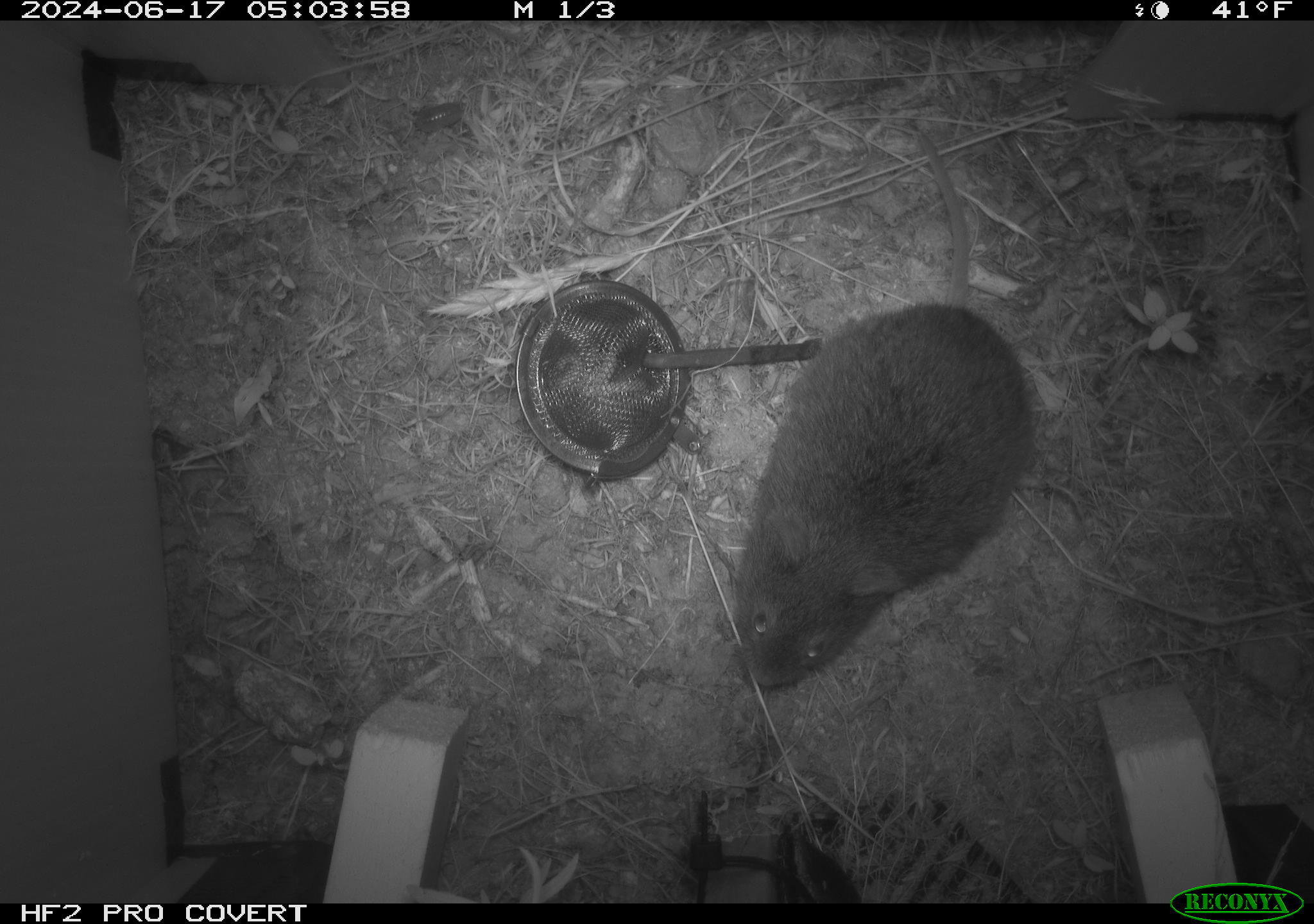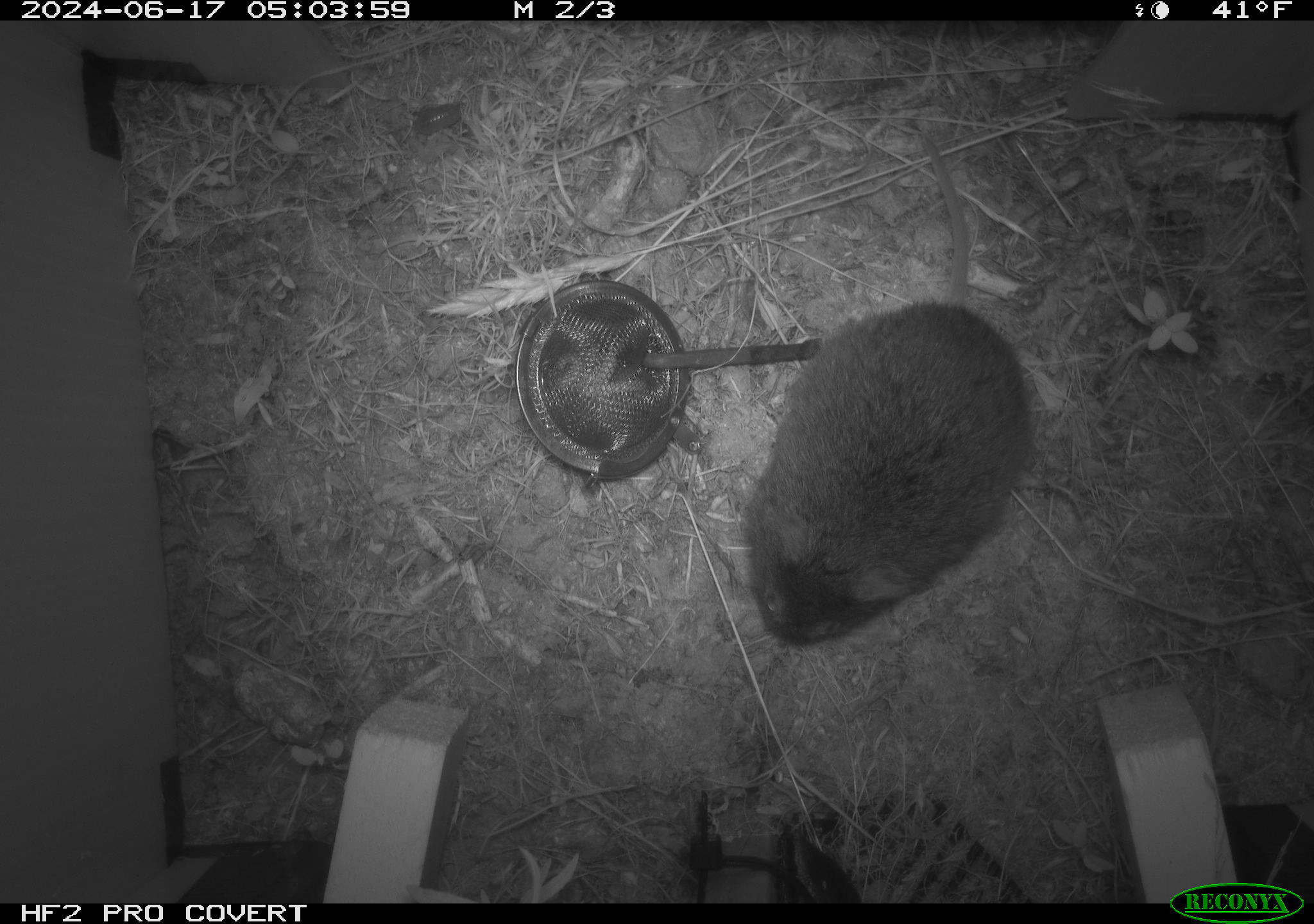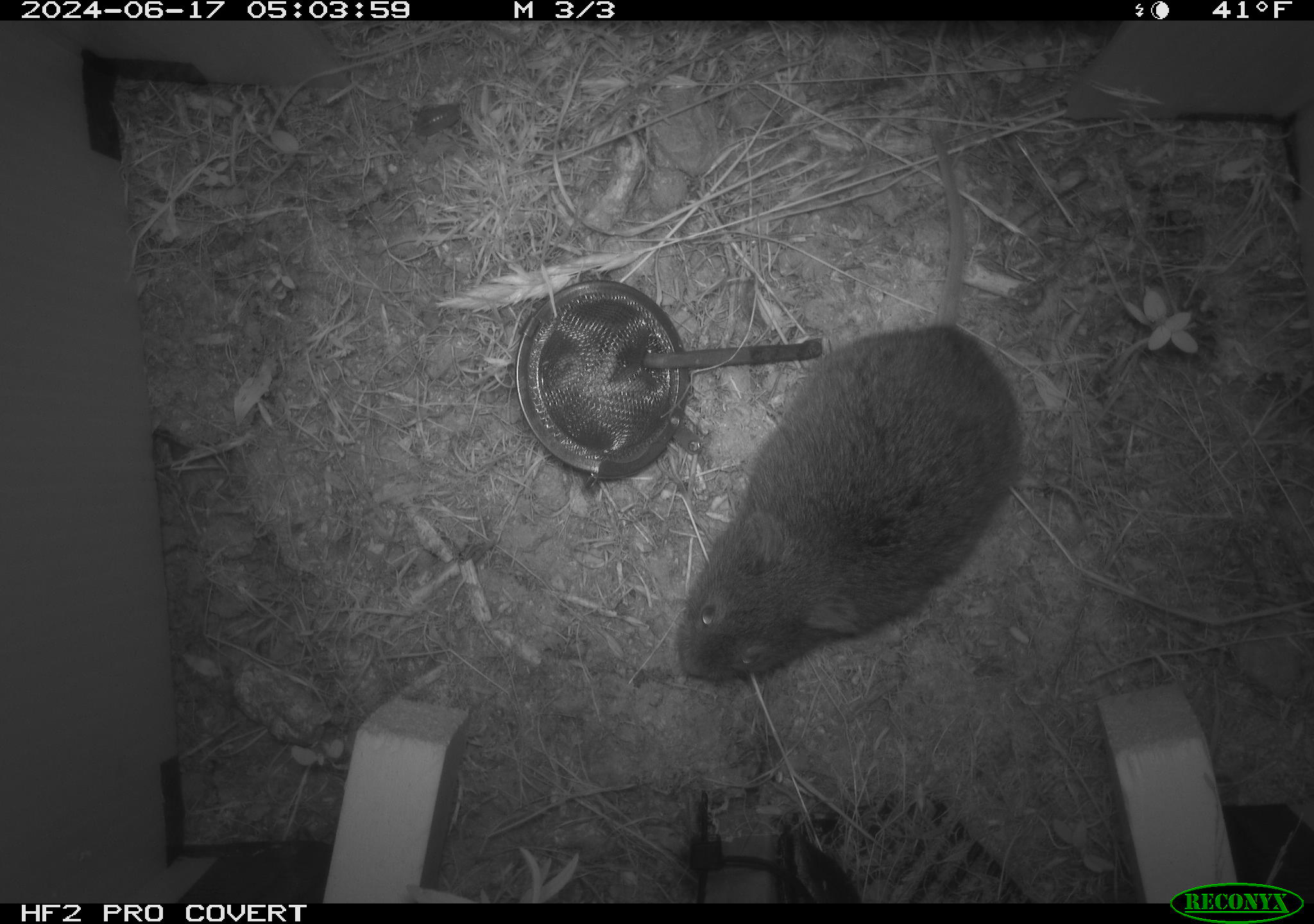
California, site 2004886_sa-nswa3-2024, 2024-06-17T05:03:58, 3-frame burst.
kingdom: Animalia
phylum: Chordata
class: Mammalia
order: Rodentia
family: Cricetidae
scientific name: Arvicolinae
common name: voles, lemmings, and muskrats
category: arvicolinae subfamily